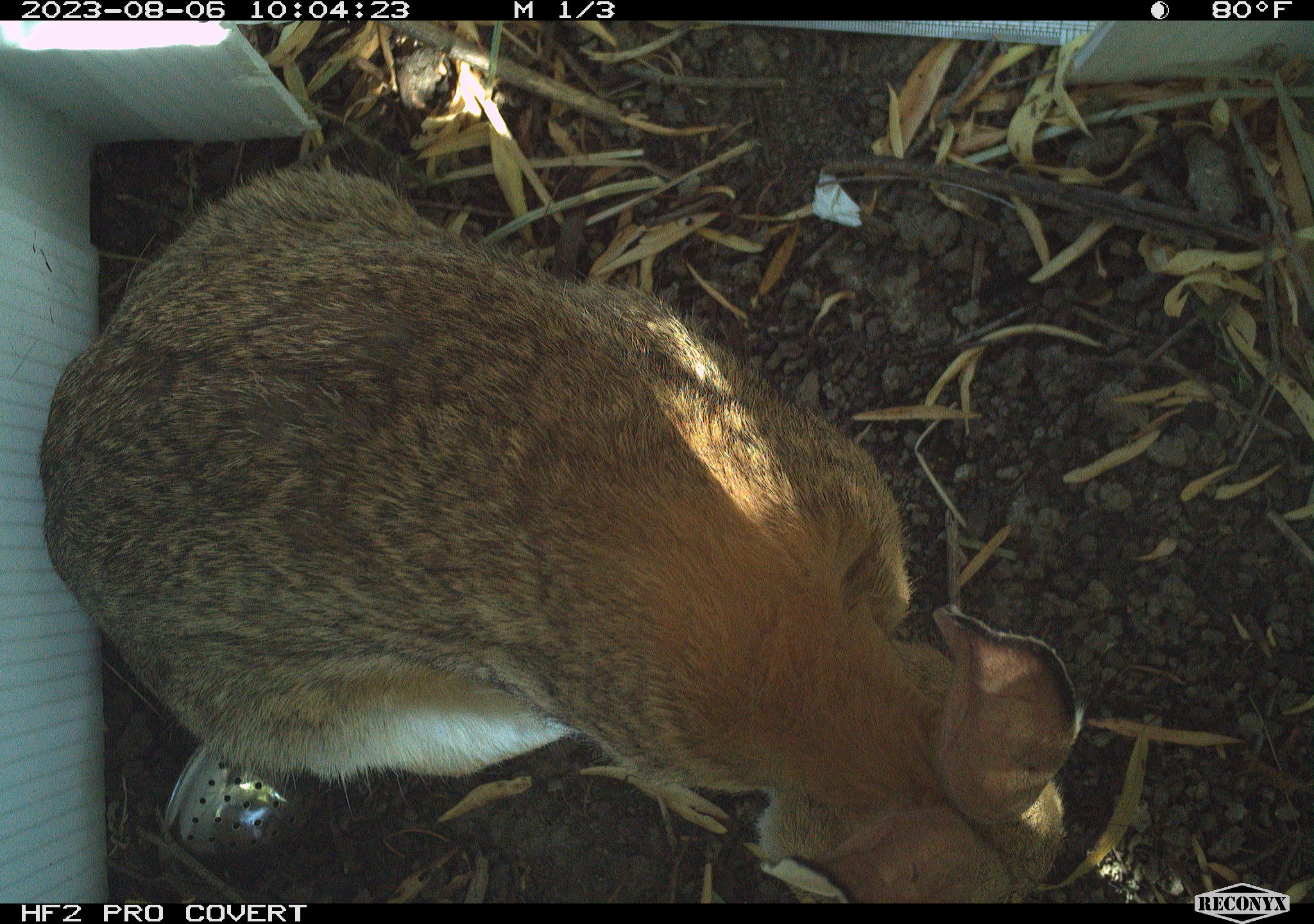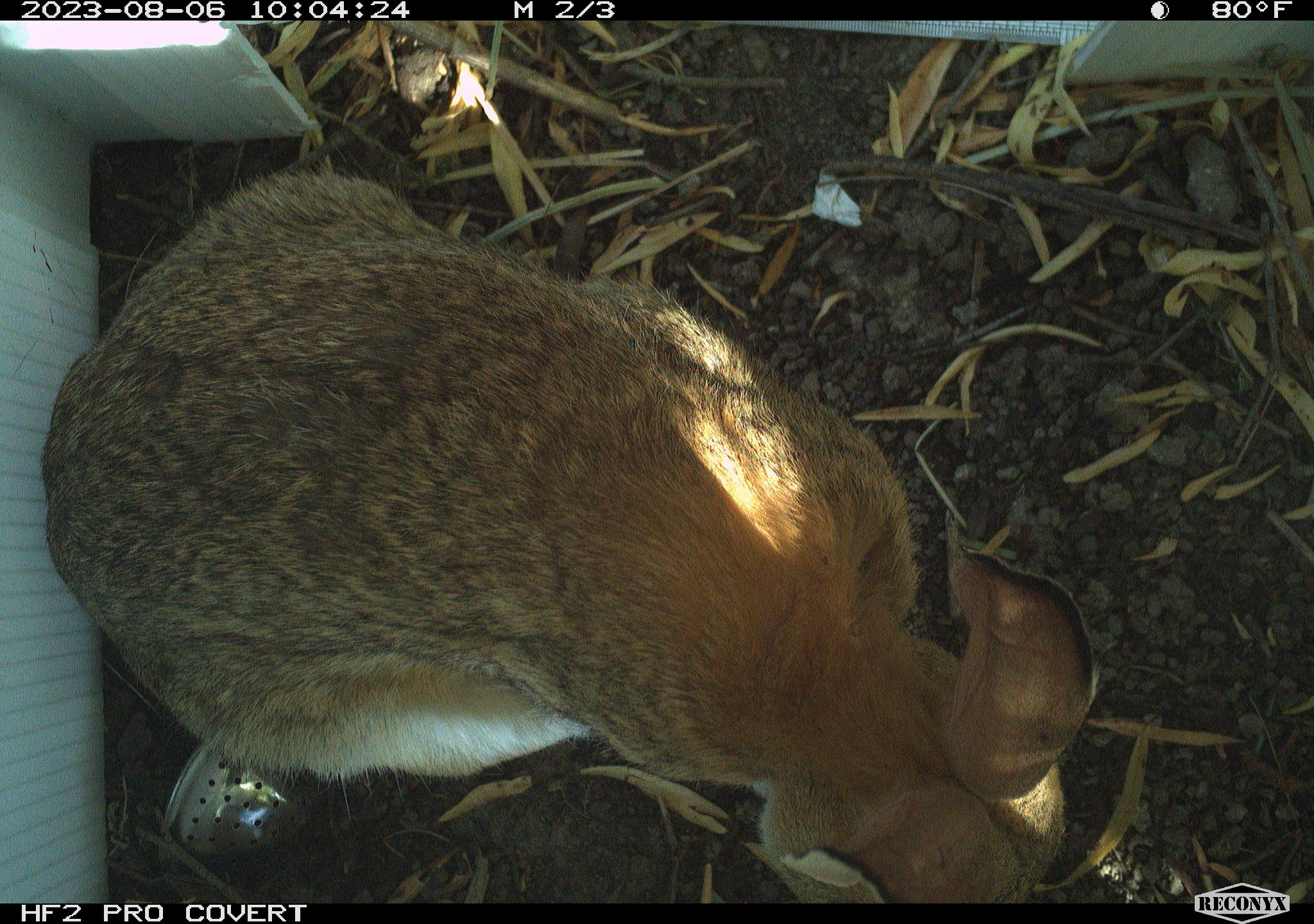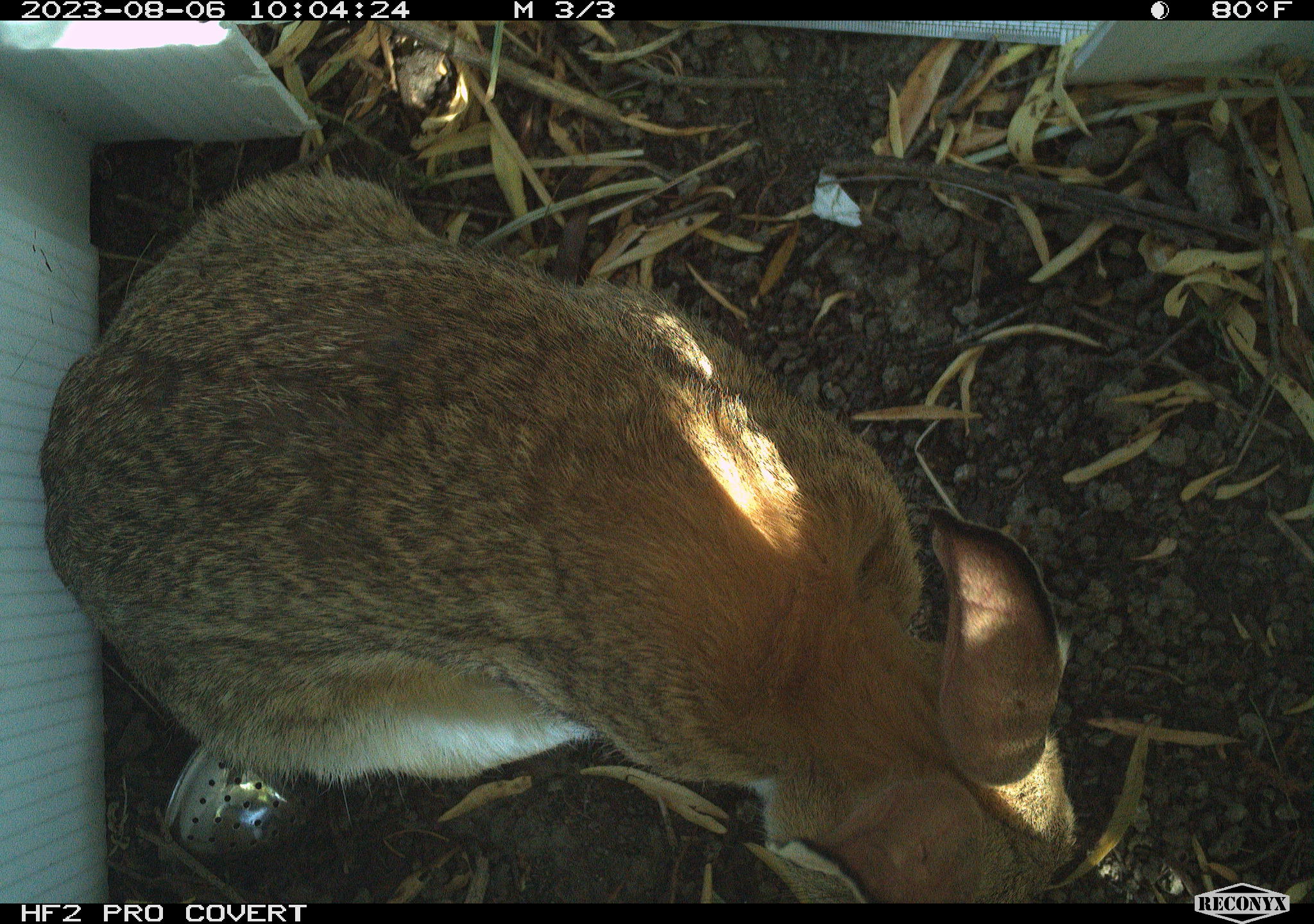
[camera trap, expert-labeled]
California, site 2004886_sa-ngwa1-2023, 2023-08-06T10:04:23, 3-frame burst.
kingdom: Animalia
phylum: Chordata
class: Mammalia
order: Lagomorpha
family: Leporidae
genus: Sylvilagus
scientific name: Sylvilagus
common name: cottontail rabbits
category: sylvilagus species